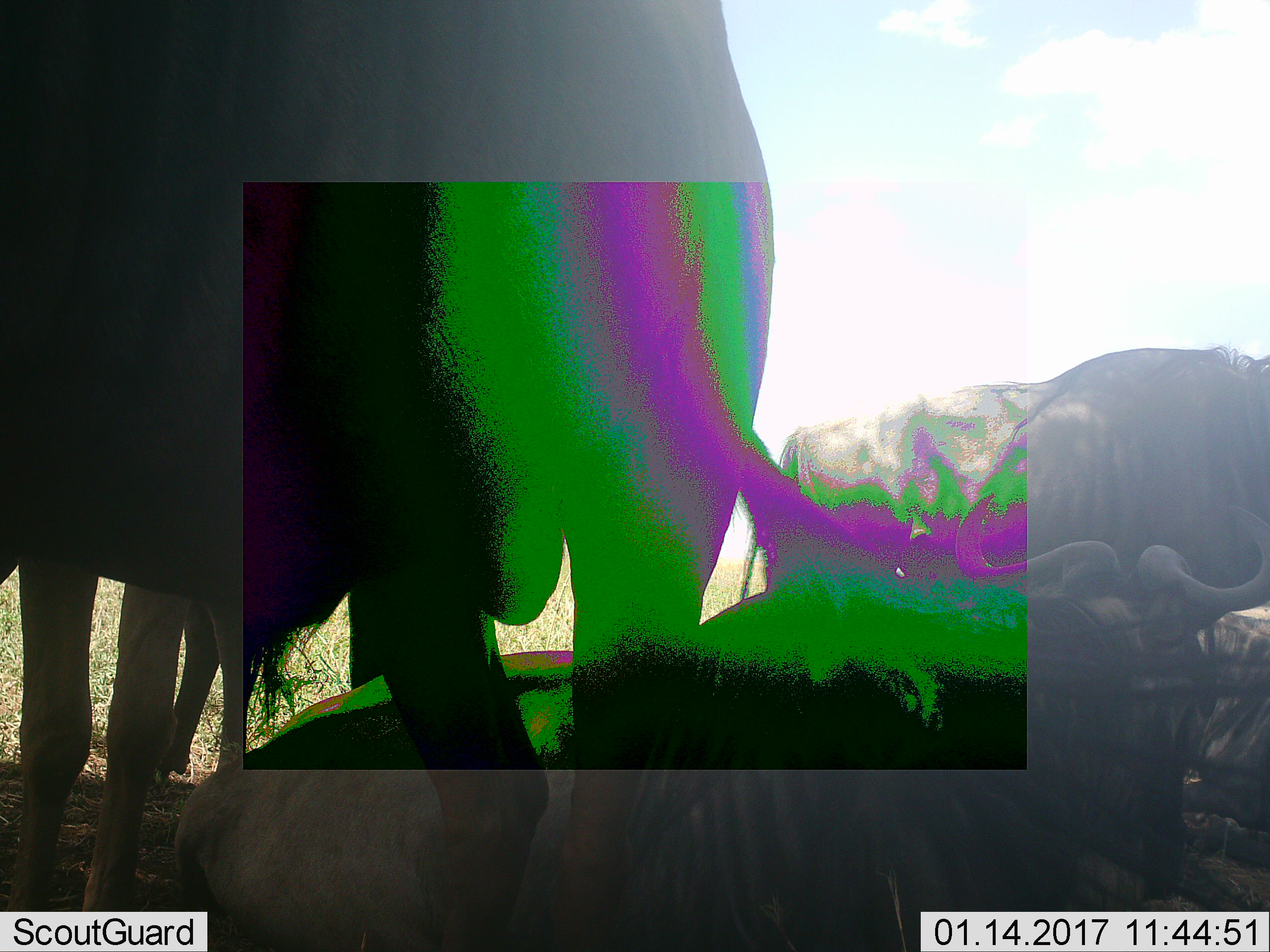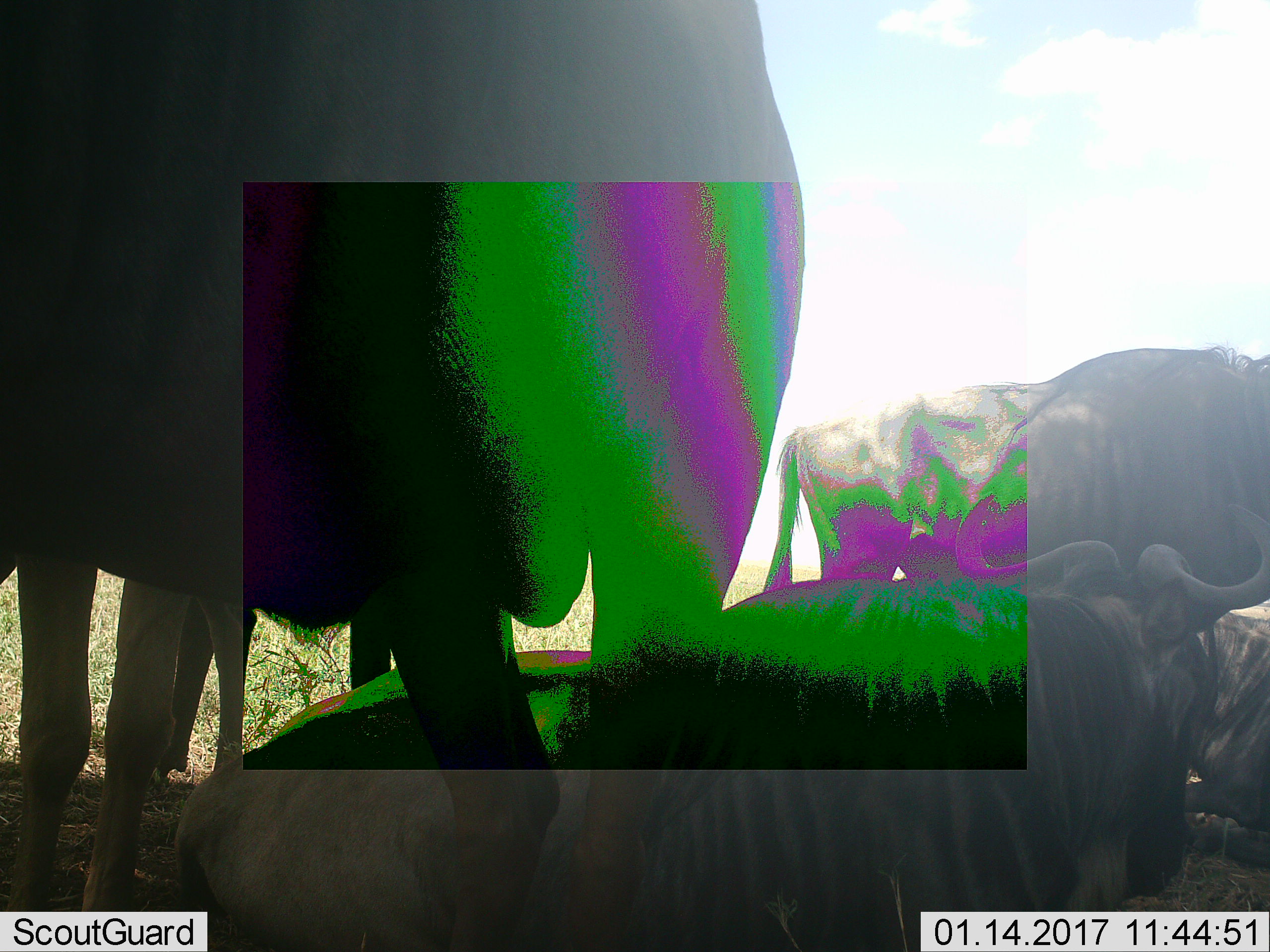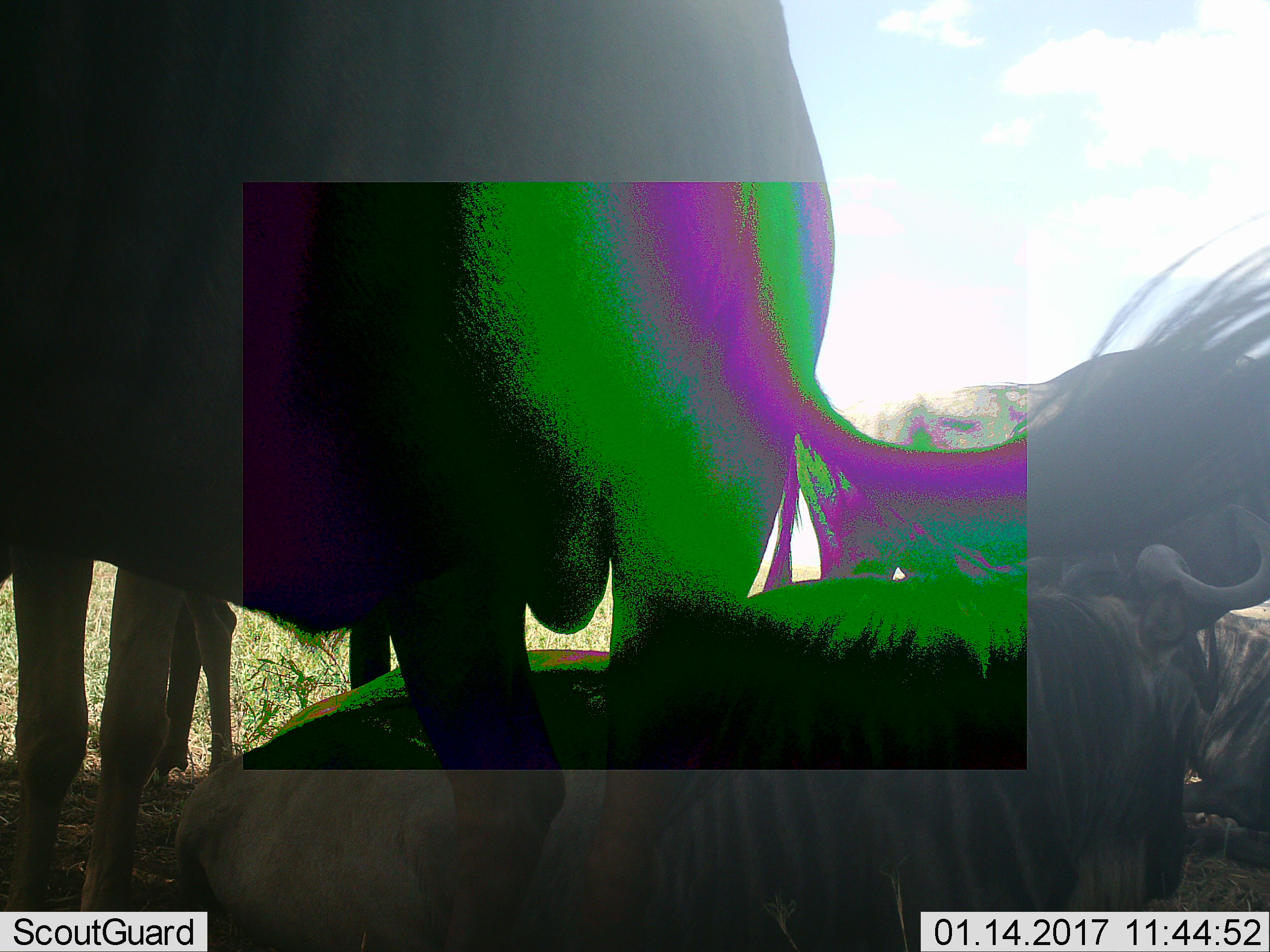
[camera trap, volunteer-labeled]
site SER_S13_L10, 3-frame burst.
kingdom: Animalia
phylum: Chordata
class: Mammalia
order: Artiodactyla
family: Bovidae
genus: Connochaetes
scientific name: Connochaetes taurinus taurinus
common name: blue wildebeest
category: wildebeestblue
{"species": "wildebeestblue (blue wildebeest) (Connochaetes taurinus taurinus)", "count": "5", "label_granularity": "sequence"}